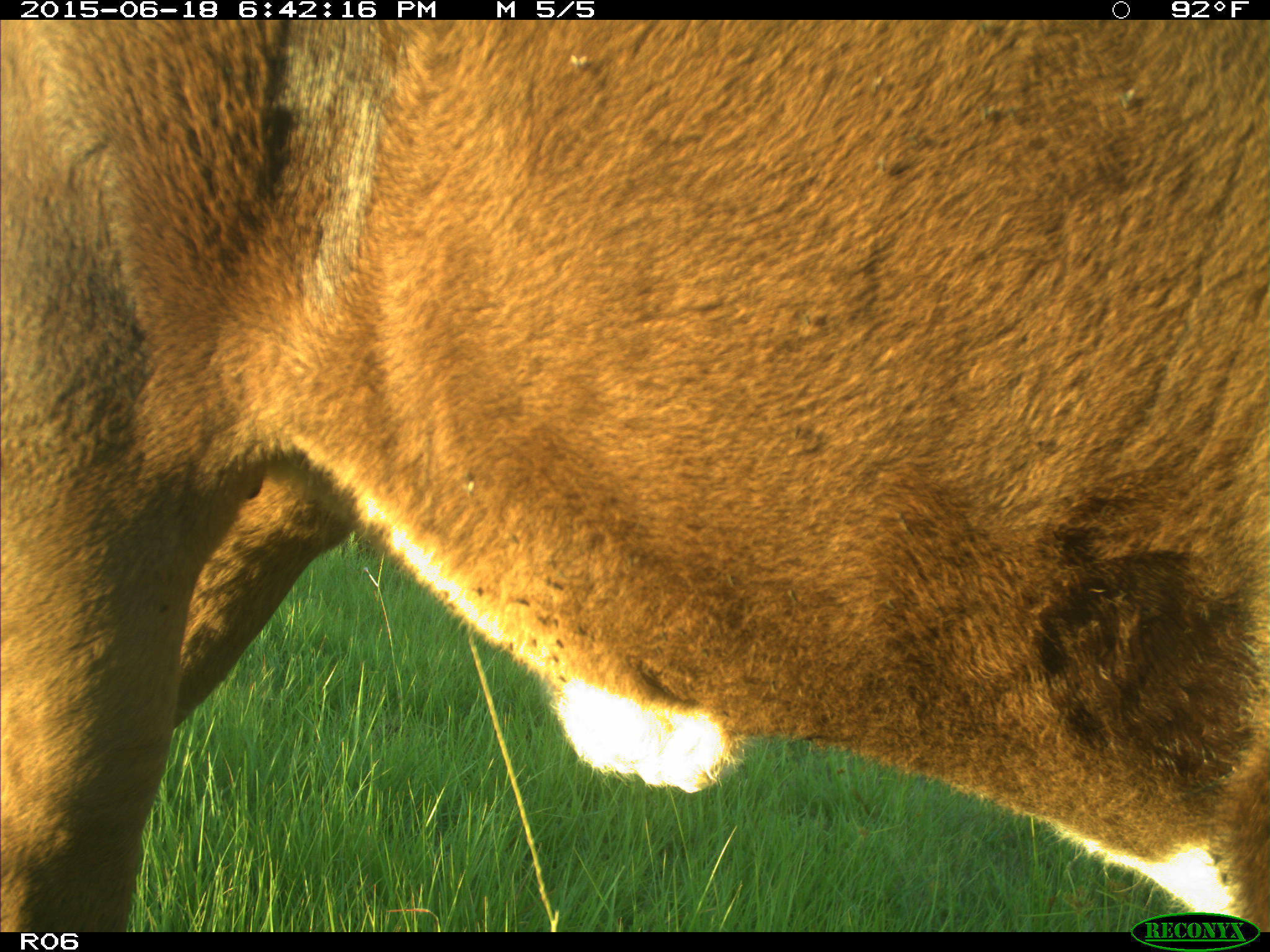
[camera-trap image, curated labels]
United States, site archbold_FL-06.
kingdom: Animalia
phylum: Chordata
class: Mammalia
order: Artiodactyla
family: Bovidae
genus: Bos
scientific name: Bos taurus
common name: domestic cow